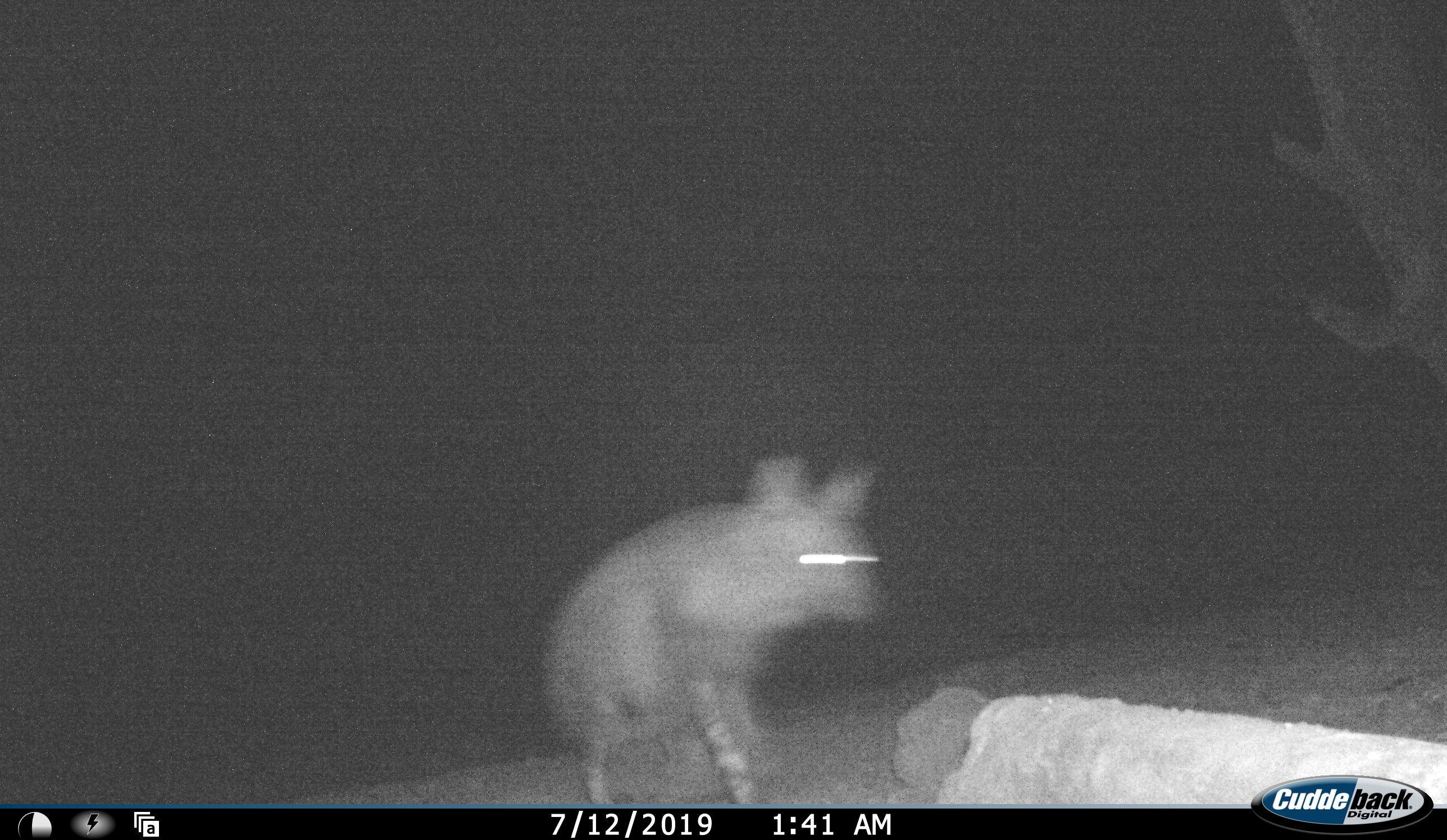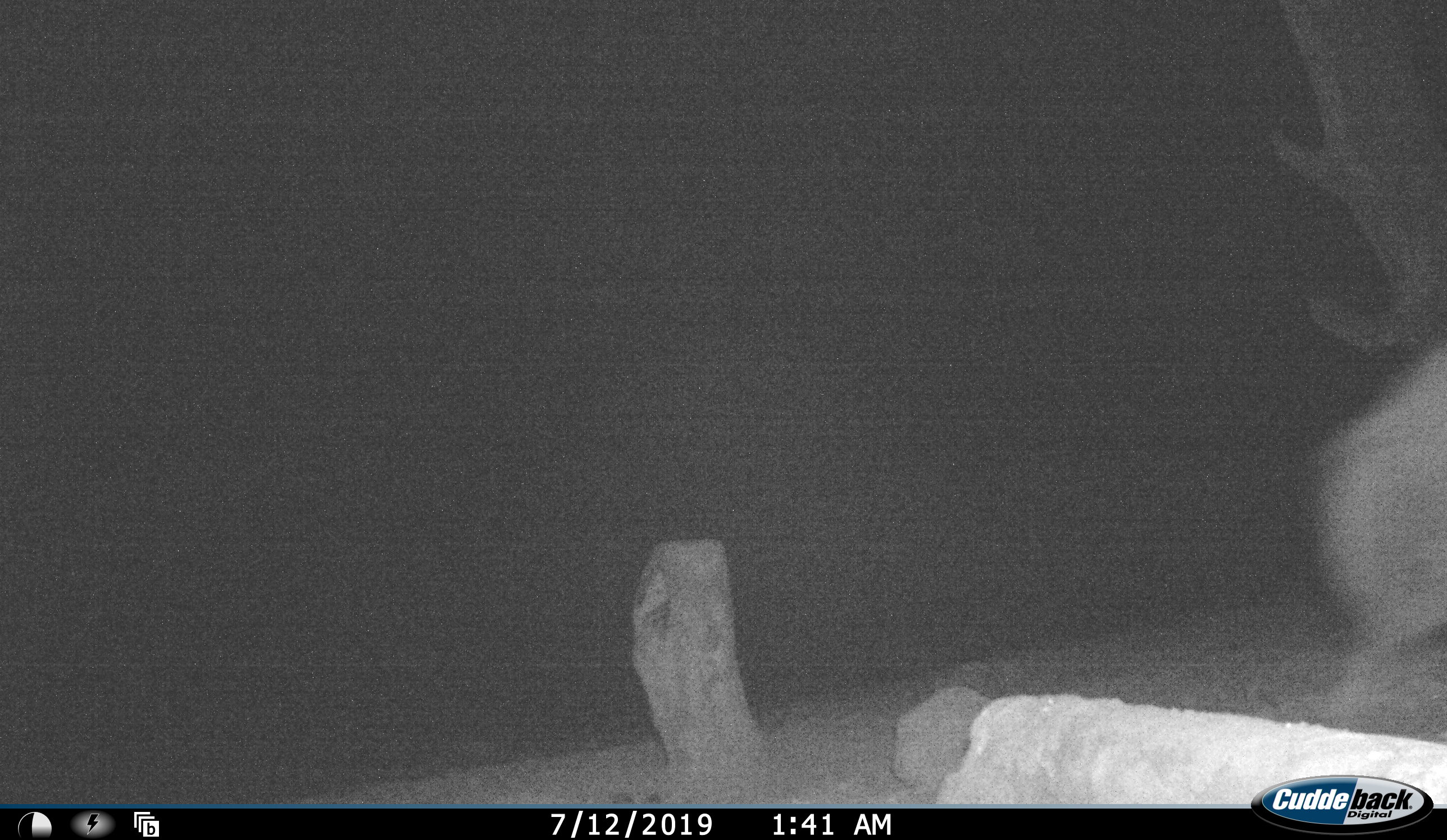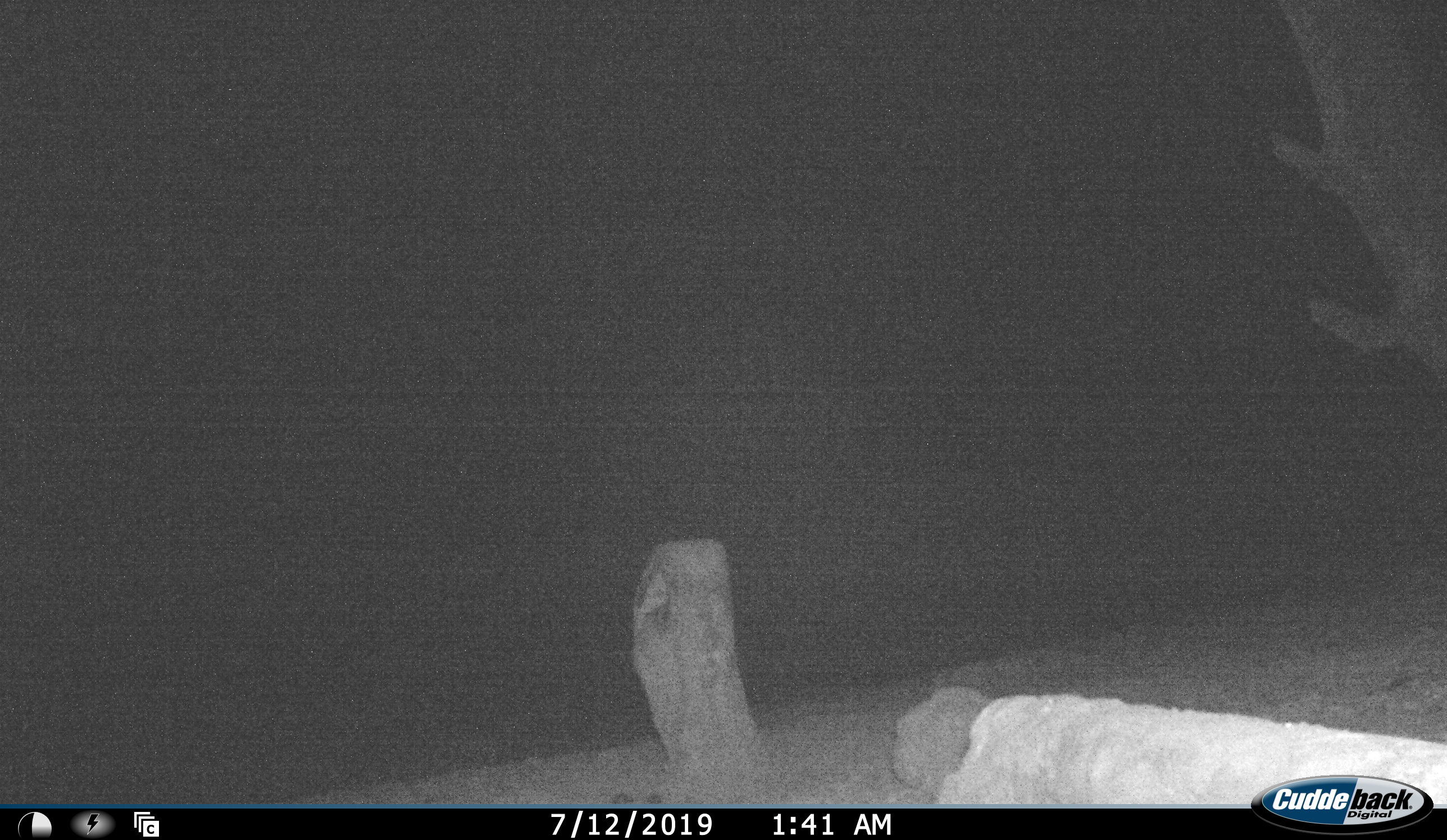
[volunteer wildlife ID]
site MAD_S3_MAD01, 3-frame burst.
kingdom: Animalia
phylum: Chordata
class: Mammalia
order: Carnivora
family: Hyaenidae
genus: Parahyaena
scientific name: Parahyaena brunnea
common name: brown hyena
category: hyenabrown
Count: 1.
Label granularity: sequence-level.